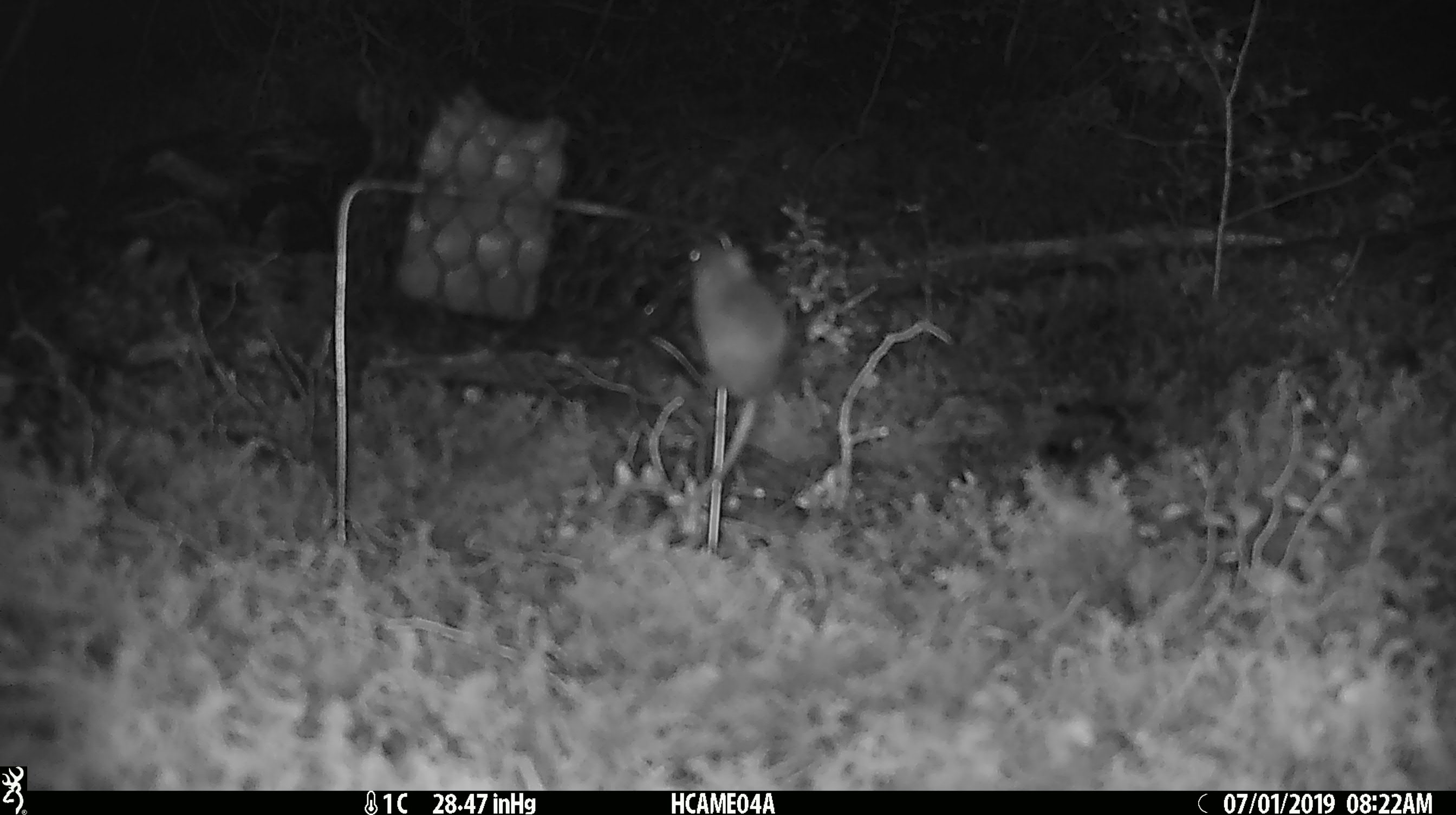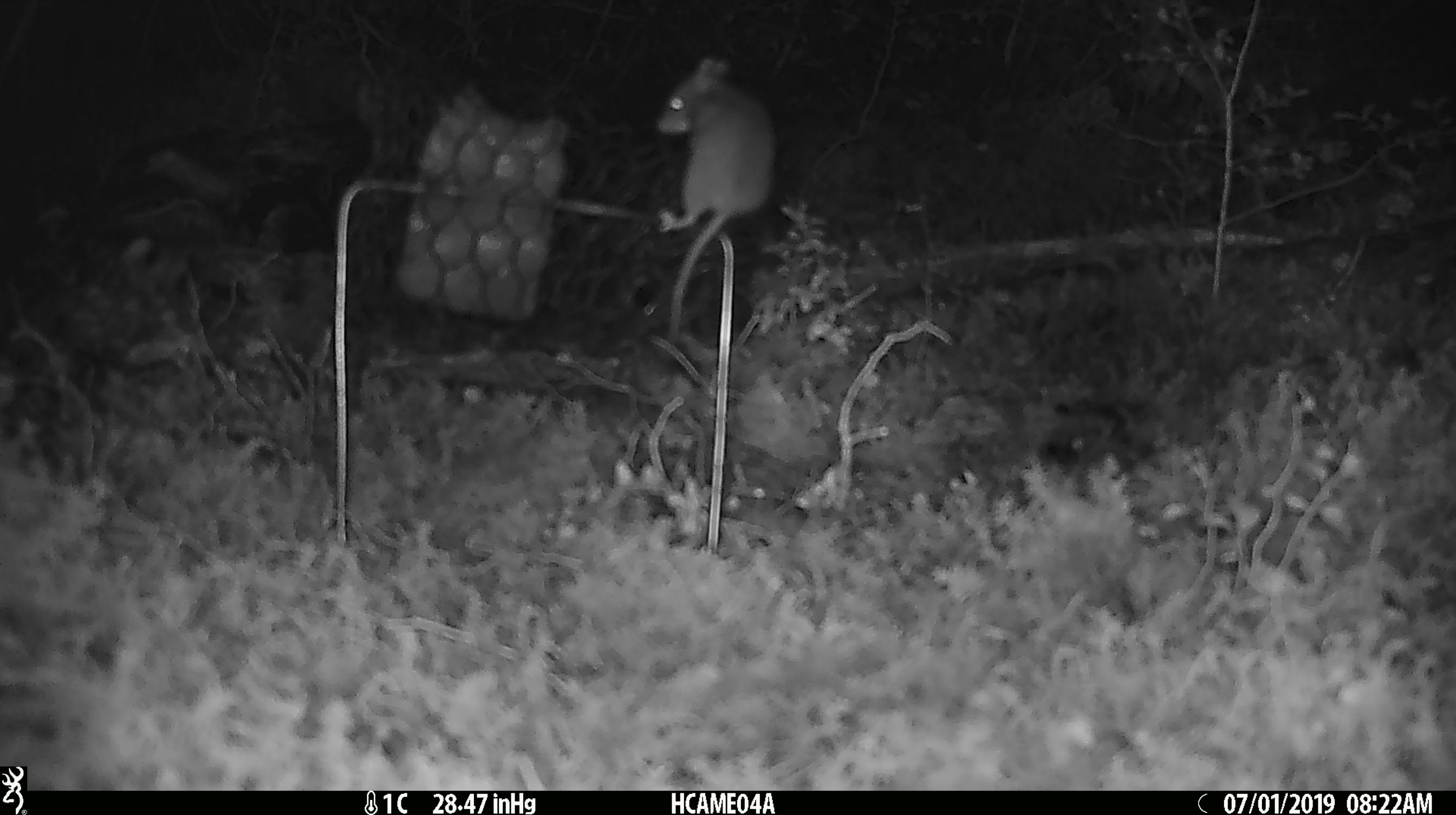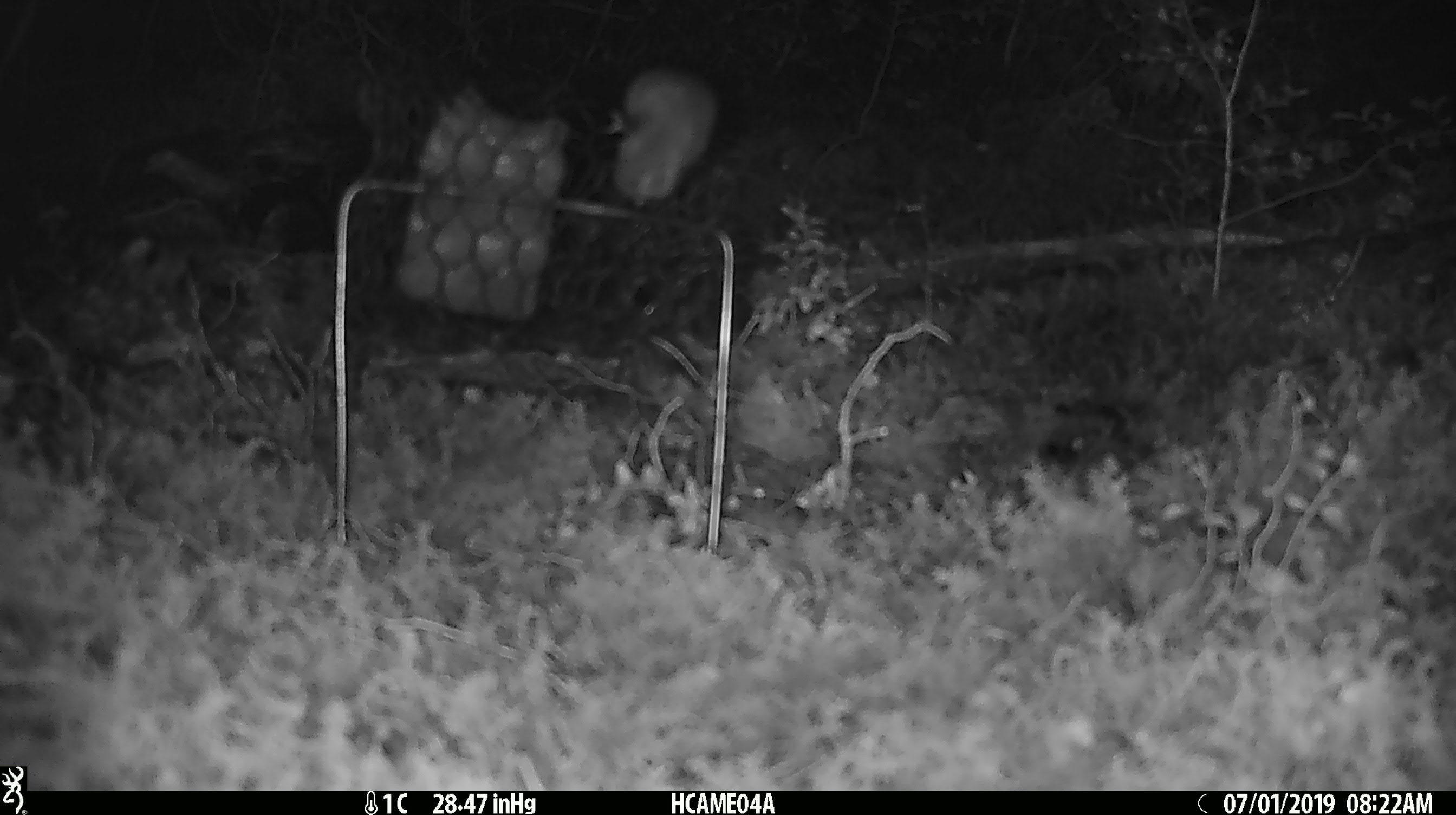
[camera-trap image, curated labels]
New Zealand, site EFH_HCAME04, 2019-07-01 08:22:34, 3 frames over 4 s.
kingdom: Animalia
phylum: Chordata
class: Mammalia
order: Rodentia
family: Muridae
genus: Mus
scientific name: Mus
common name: mouse